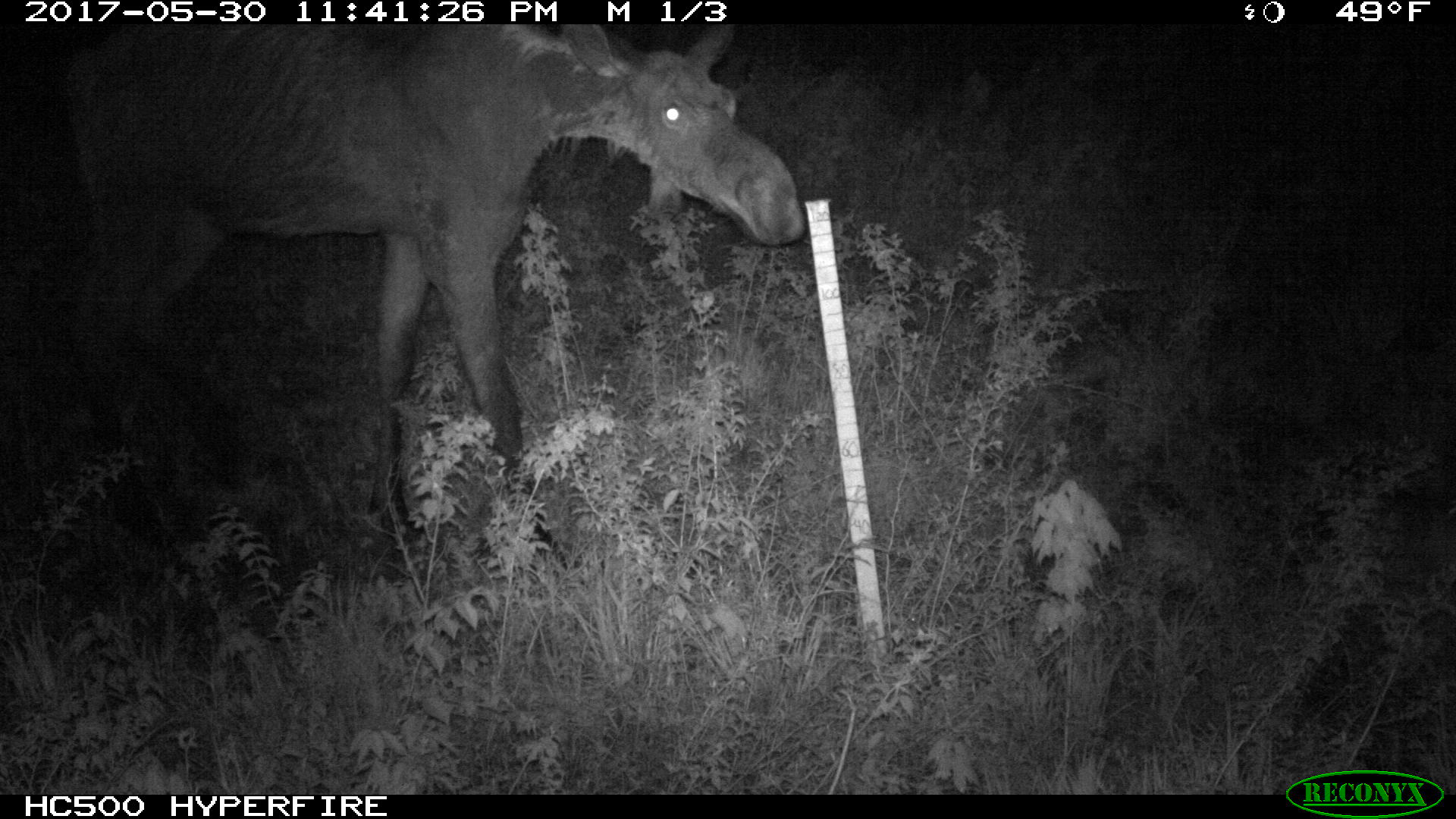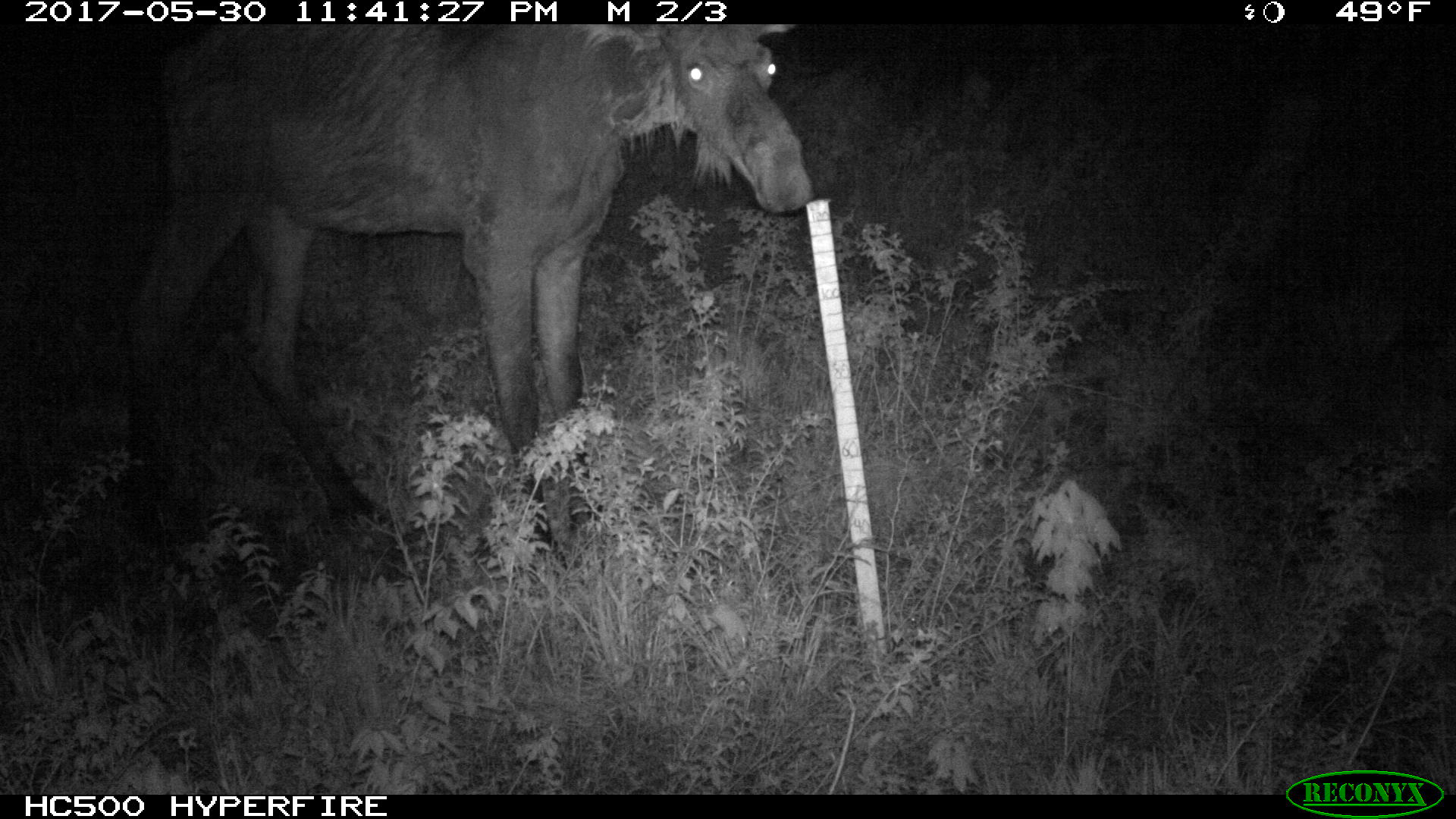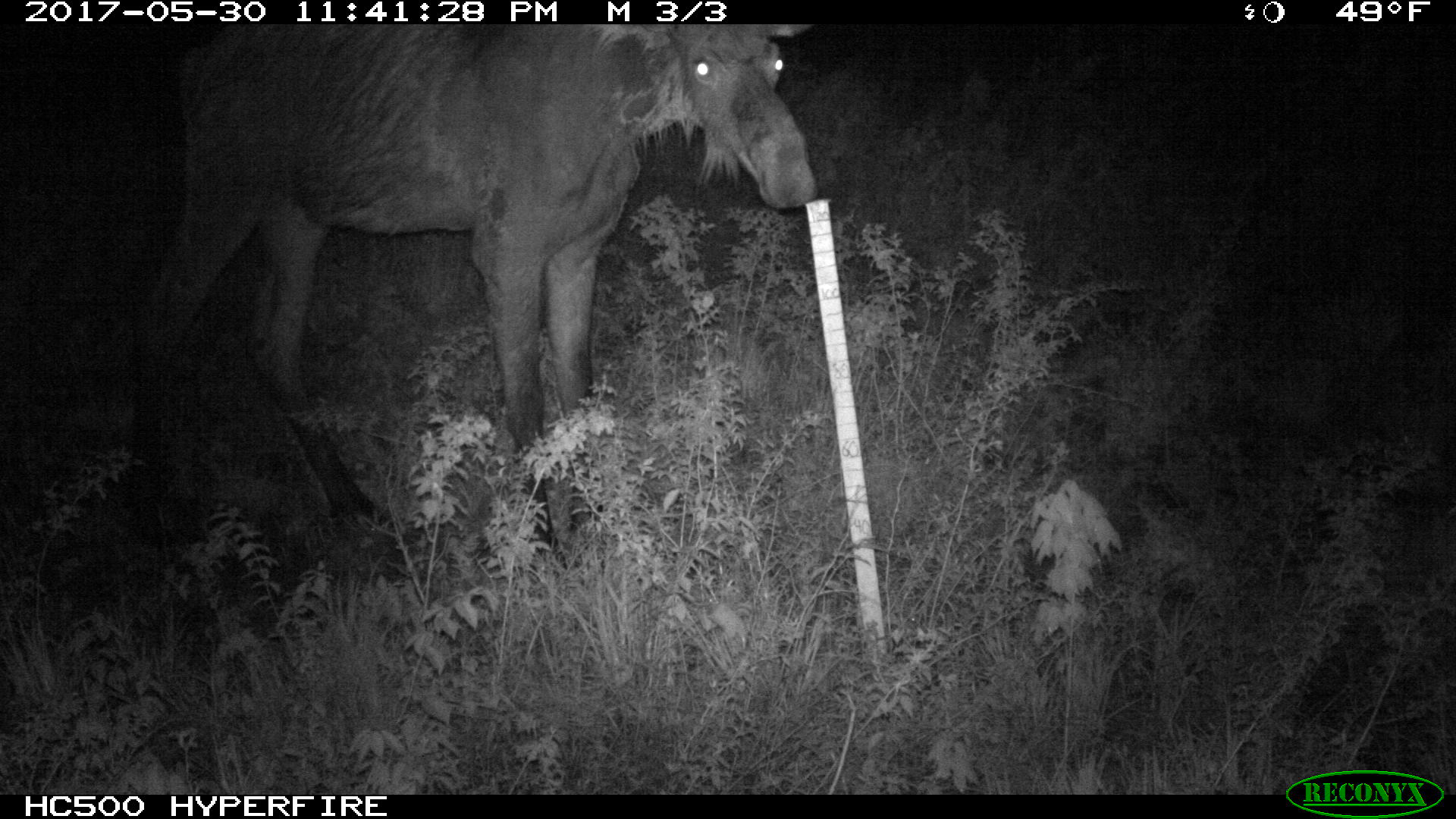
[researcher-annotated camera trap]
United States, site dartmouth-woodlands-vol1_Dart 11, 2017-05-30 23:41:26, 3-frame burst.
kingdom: Animalia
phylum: Chordata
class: Mammalia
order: Artiodactyla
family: Cervidae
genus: Alces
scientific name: Alces alces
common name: moose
Moose (Alces alces).